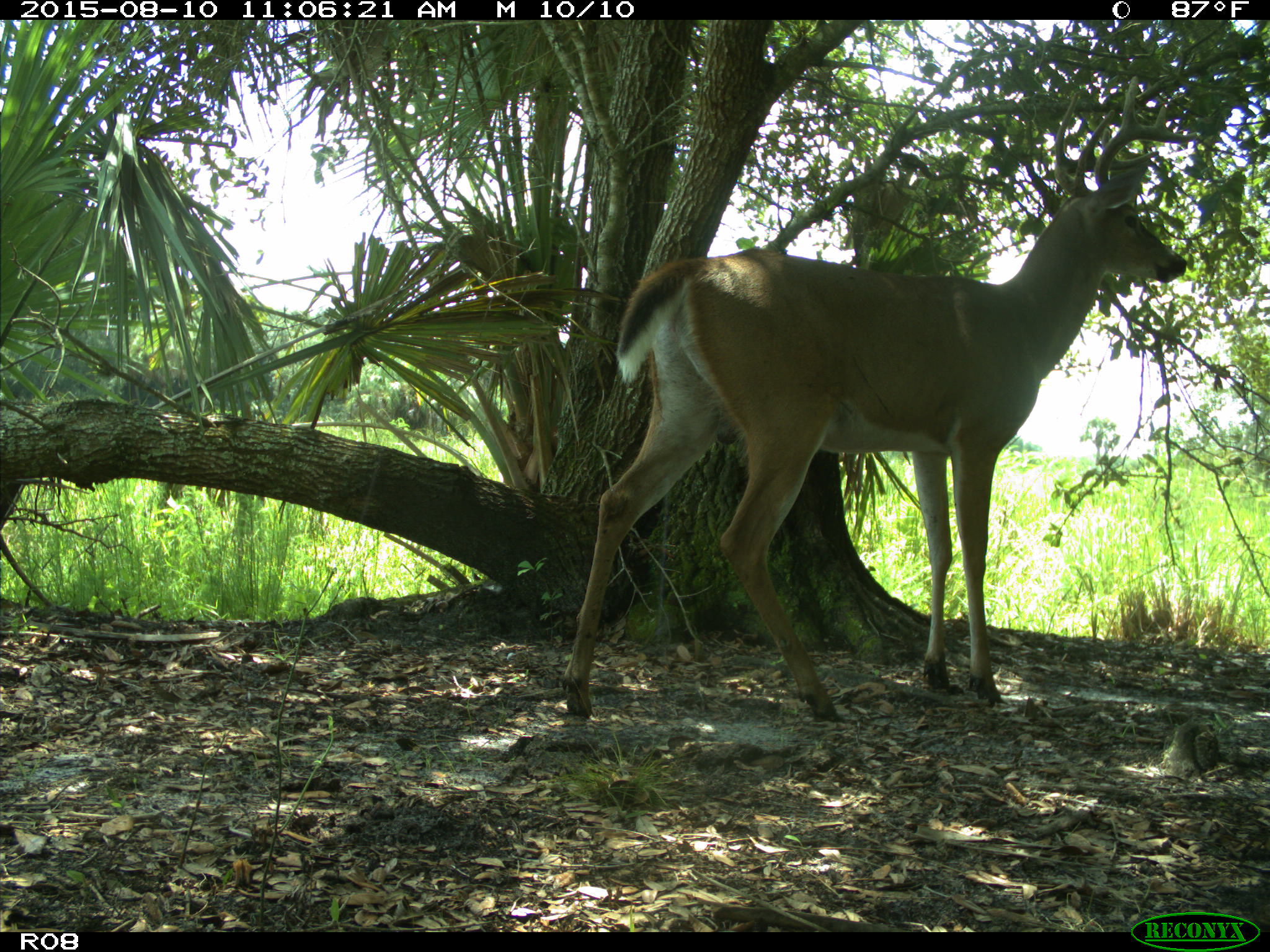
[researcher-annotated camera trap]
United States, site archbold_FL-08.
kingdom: Animalia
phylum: Chordata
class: Mammalia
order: Artiodactyla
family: Cervidae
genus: Odocoileus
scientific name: Odocoileus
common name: deer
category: unidentified deer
Unidentified deer (deer) (Odocoileus).